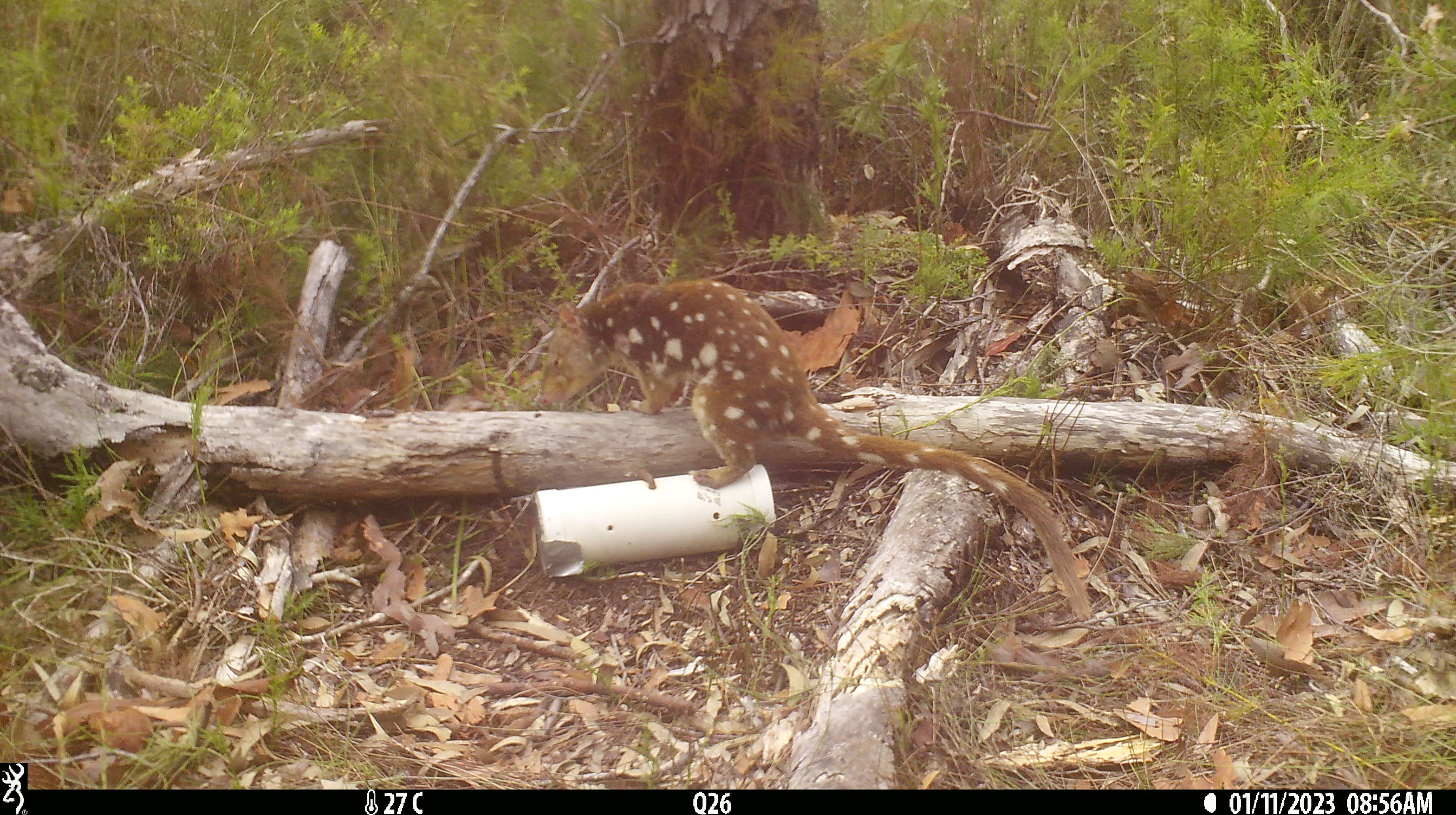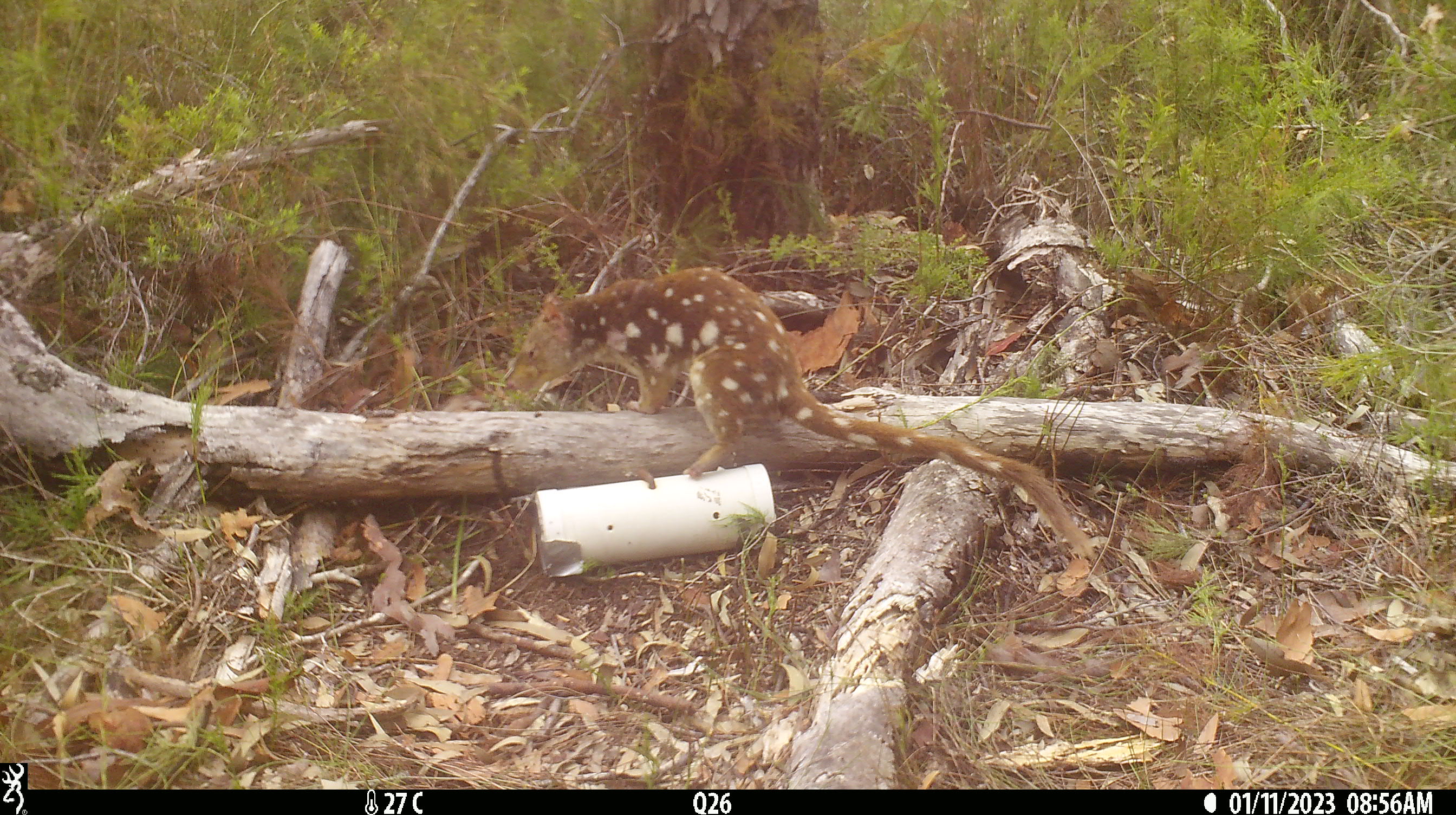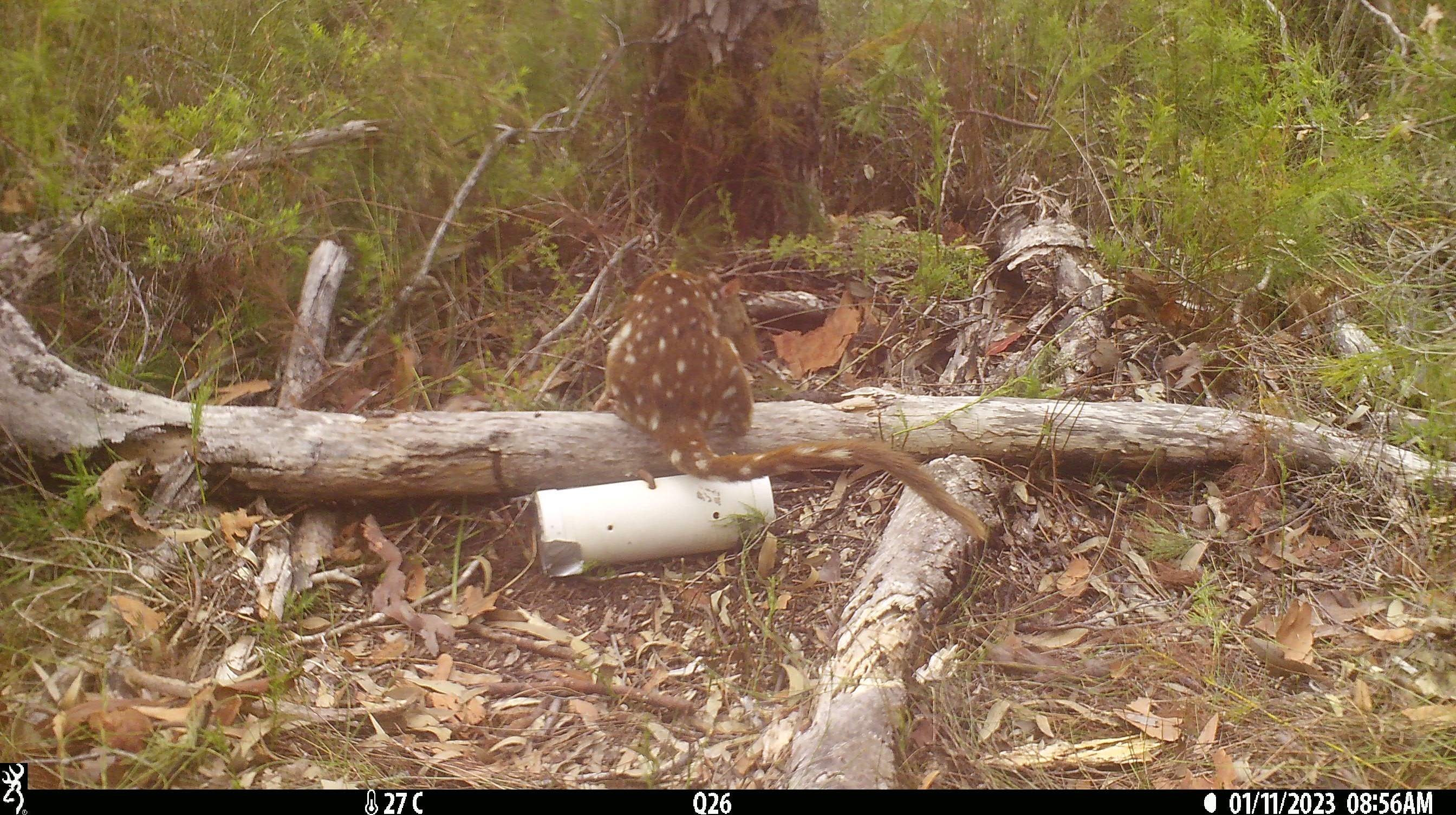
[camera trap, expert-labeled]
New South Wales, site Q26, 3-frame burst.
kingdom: Animalia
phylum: Chordata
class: Mammalia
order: Dasyuromorphia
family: Dasyuridae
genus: Dasyurus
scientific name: Dasyurus maculatus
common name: spotted-tailed quoll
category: quoll